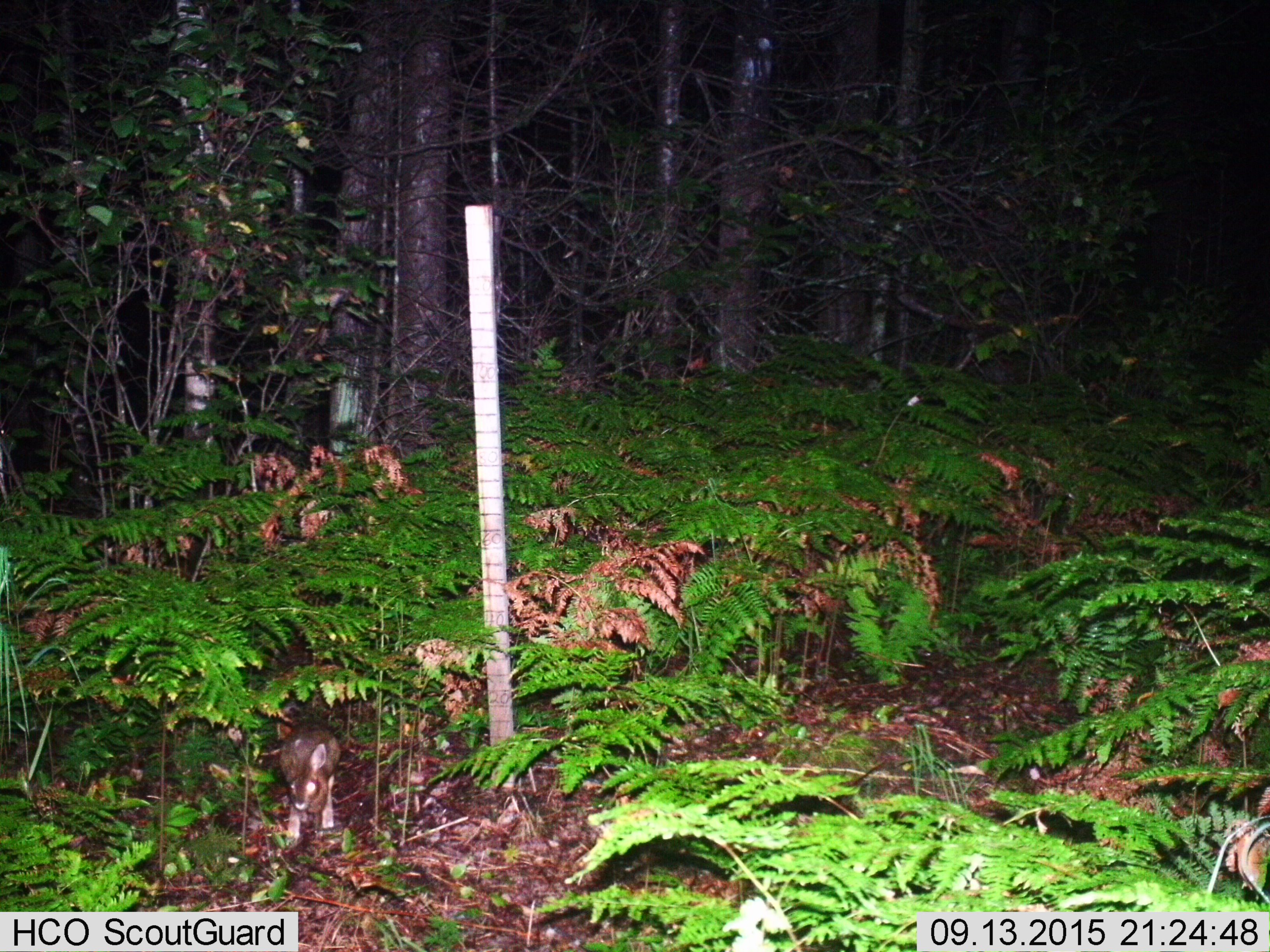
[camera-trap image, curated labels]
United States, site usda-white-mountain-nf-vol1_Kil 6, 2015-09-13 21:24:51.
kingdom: Animalia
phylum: Chordata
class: Mammalia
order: Lagomorpha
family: Leporidae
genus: Lepus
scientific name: Lepus americanus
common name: snowshoe hare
Snowshoe hare (Lepus americanus).